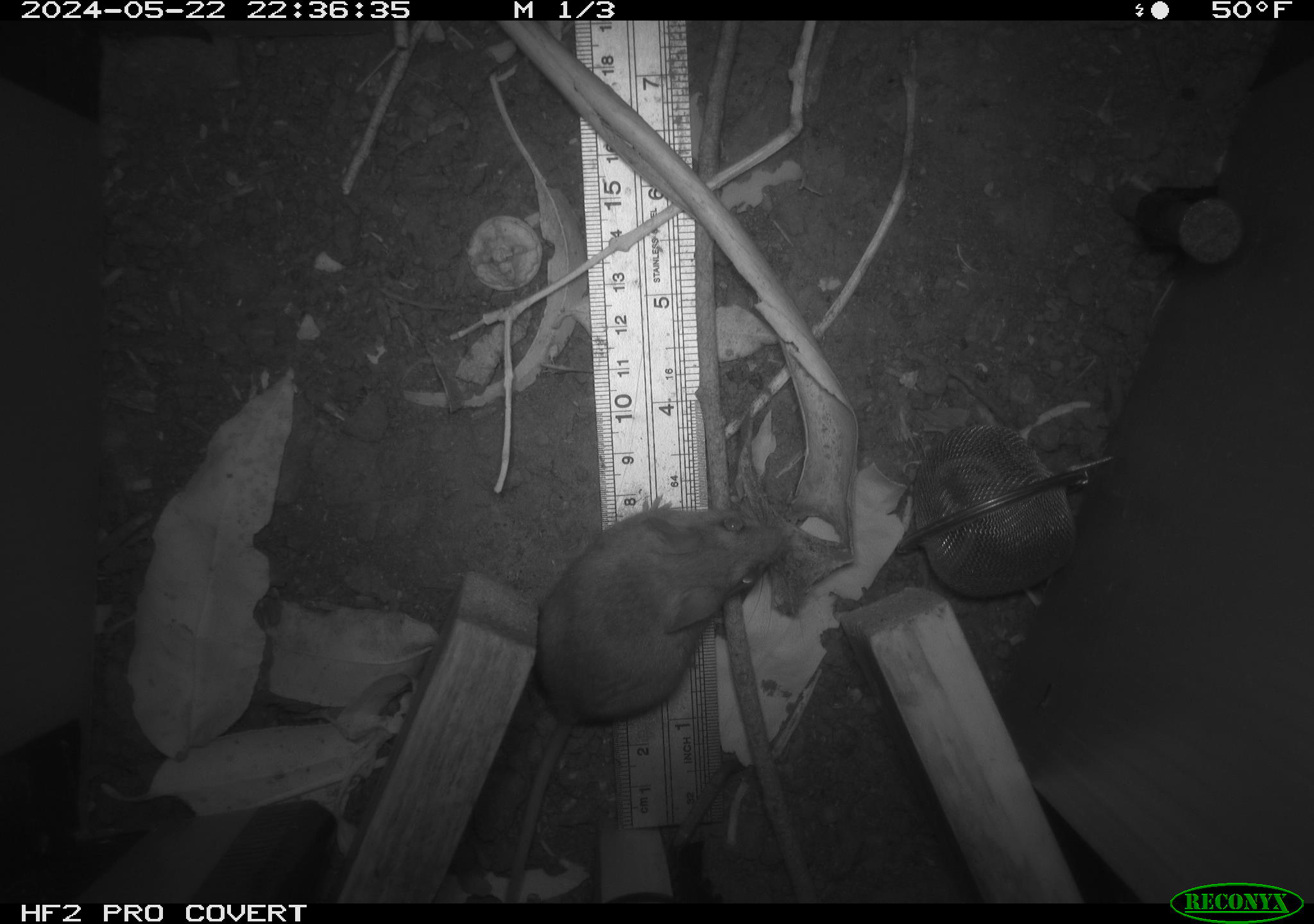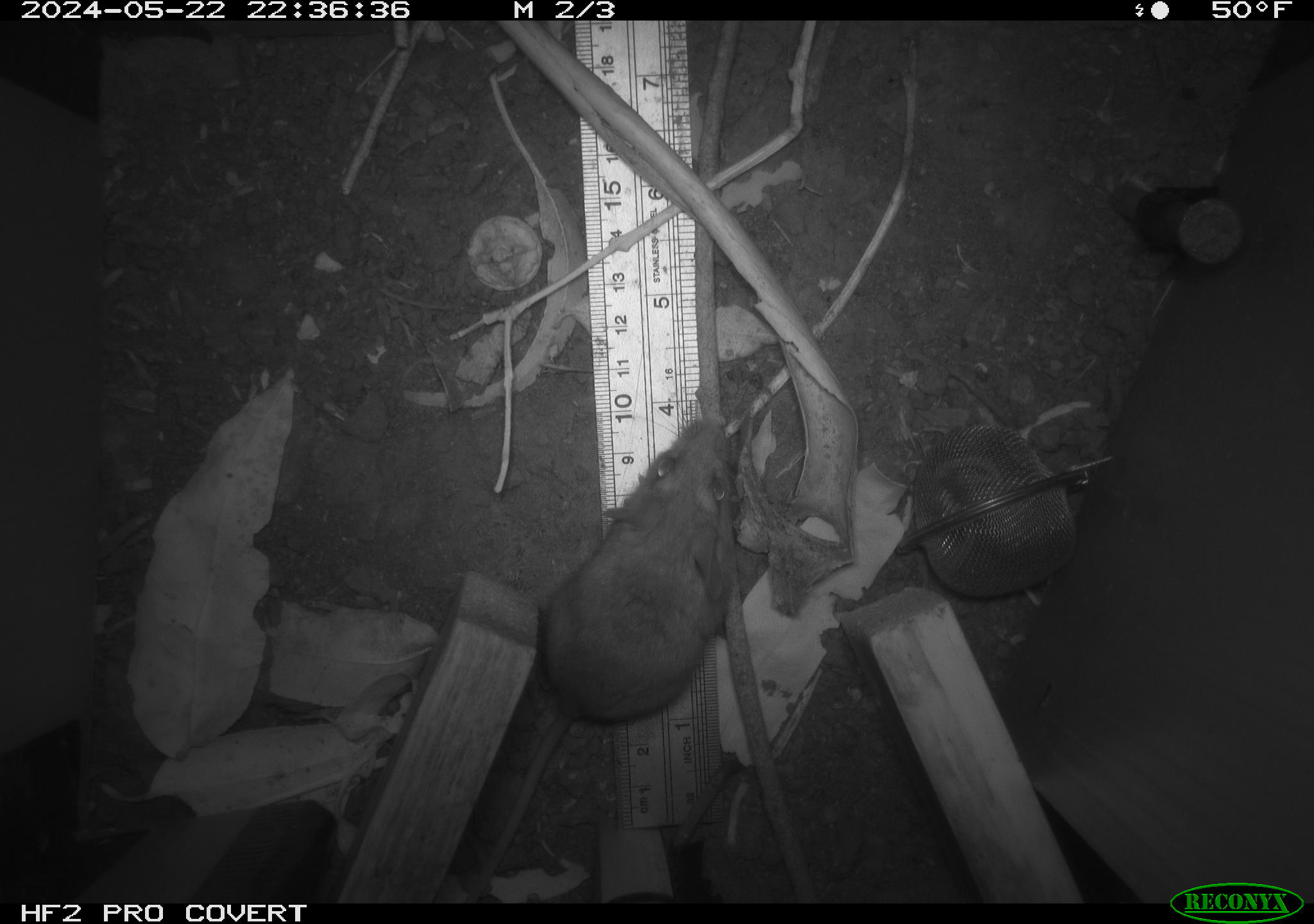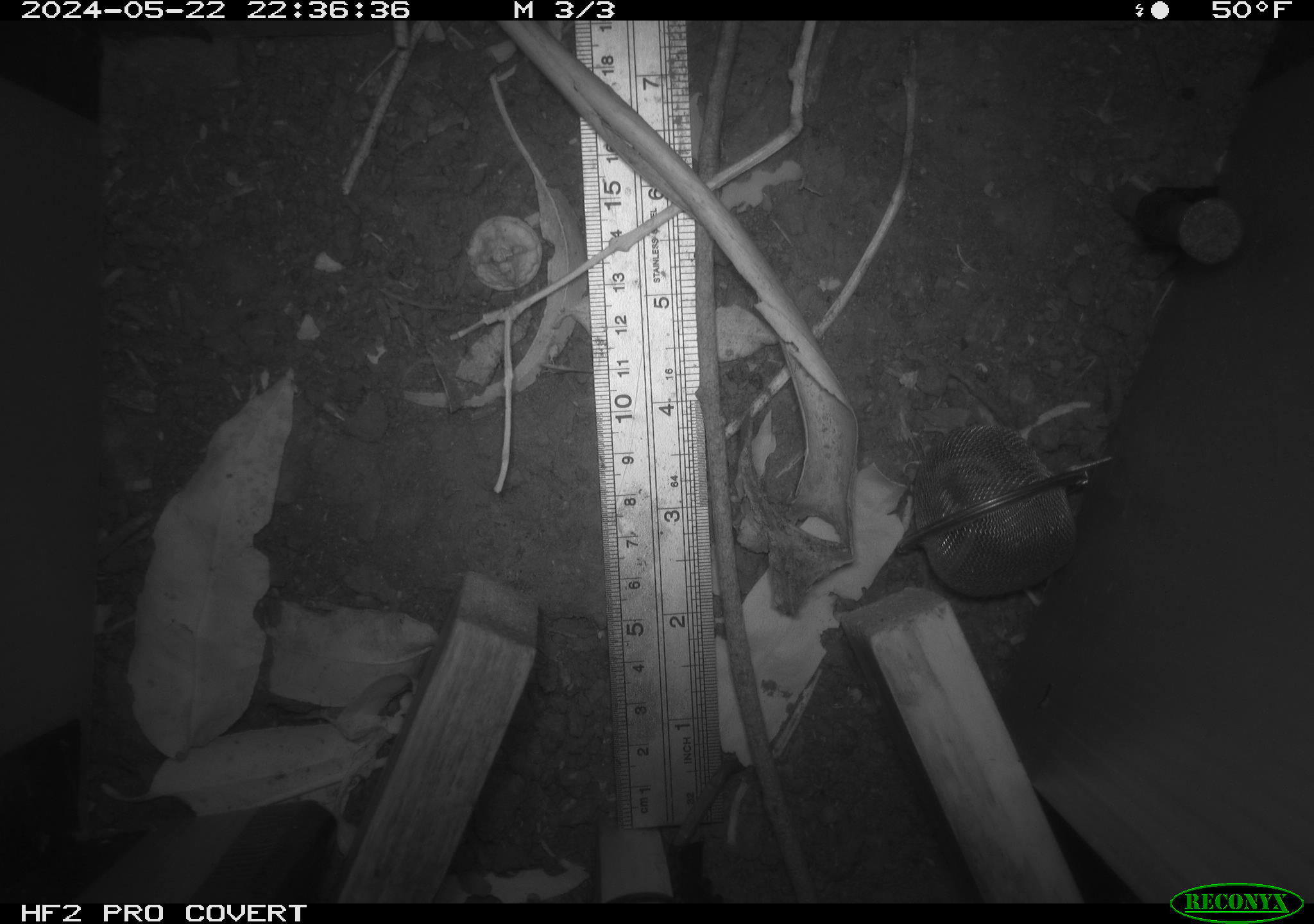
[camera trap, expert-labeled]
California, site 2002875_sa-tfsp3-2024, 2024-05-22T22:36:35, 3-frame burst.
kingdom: Animalia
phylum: Chordata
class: Mammalia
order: Rodentia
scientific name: Rodentia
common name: rodent